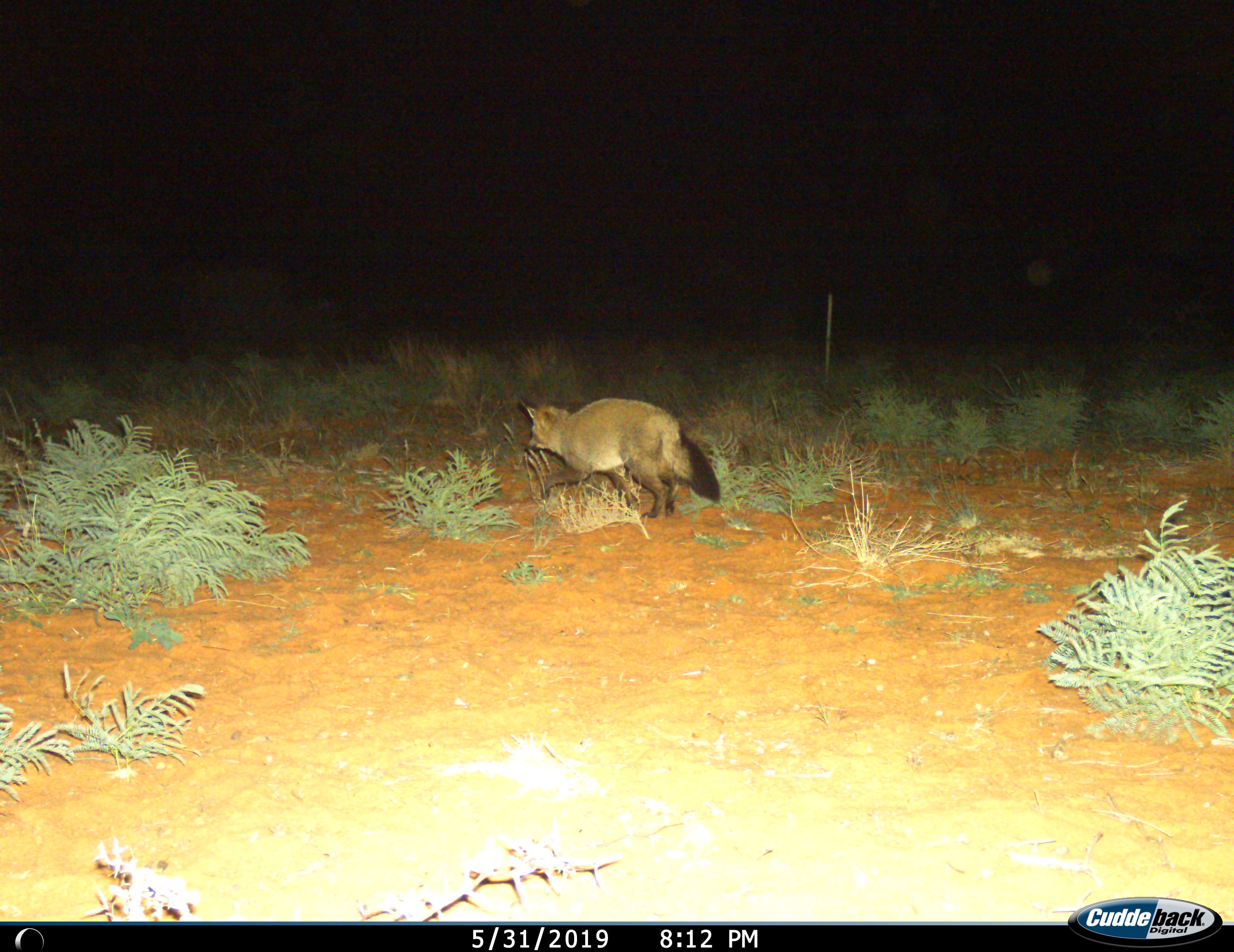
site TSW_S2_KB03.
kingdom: Animalia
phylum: Chordata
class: Mammalia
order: Carnivora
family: Canidae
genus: Otocyon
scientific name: Otocyon megalotis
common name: bat-eared fox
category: foxbateared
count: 1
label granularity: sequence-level